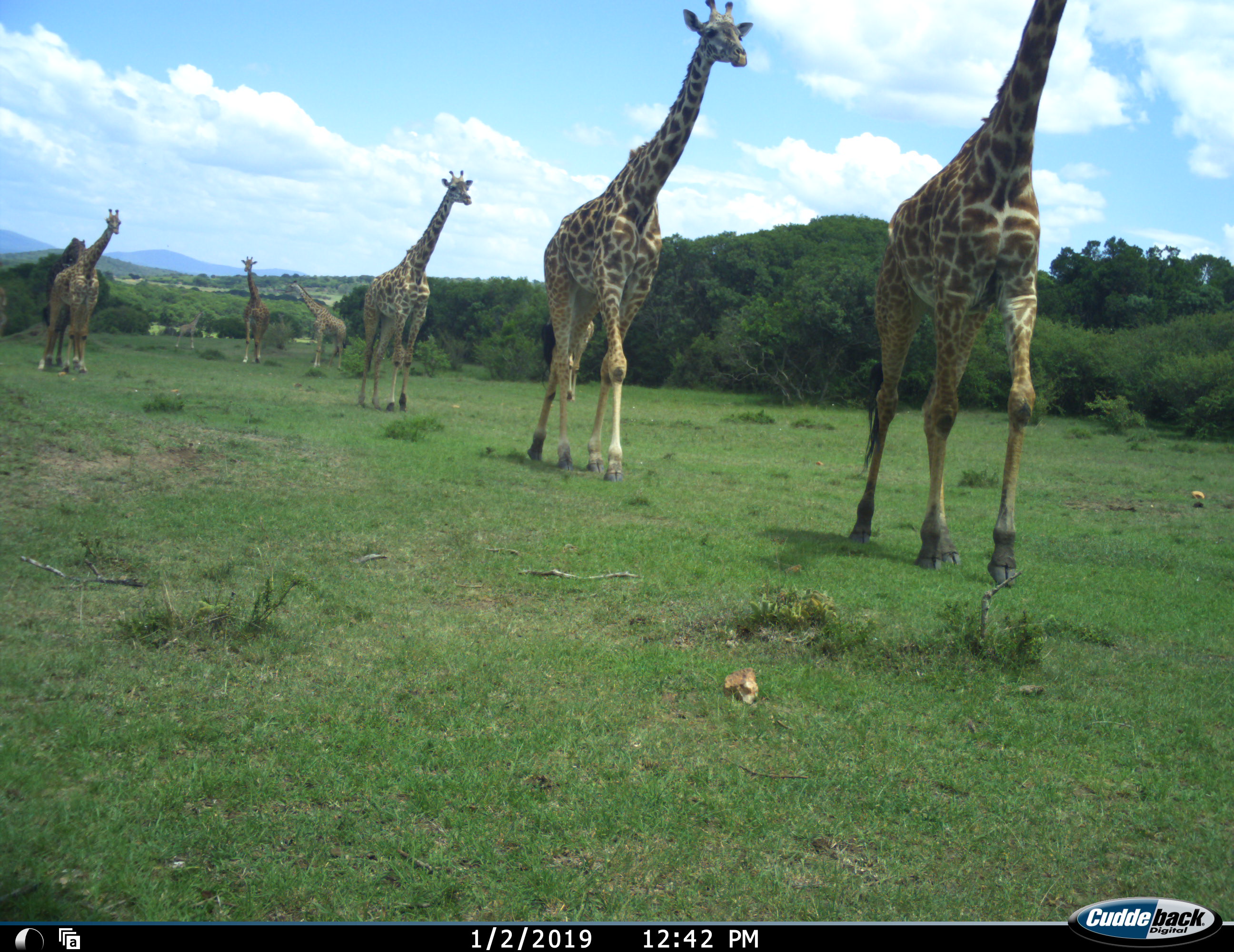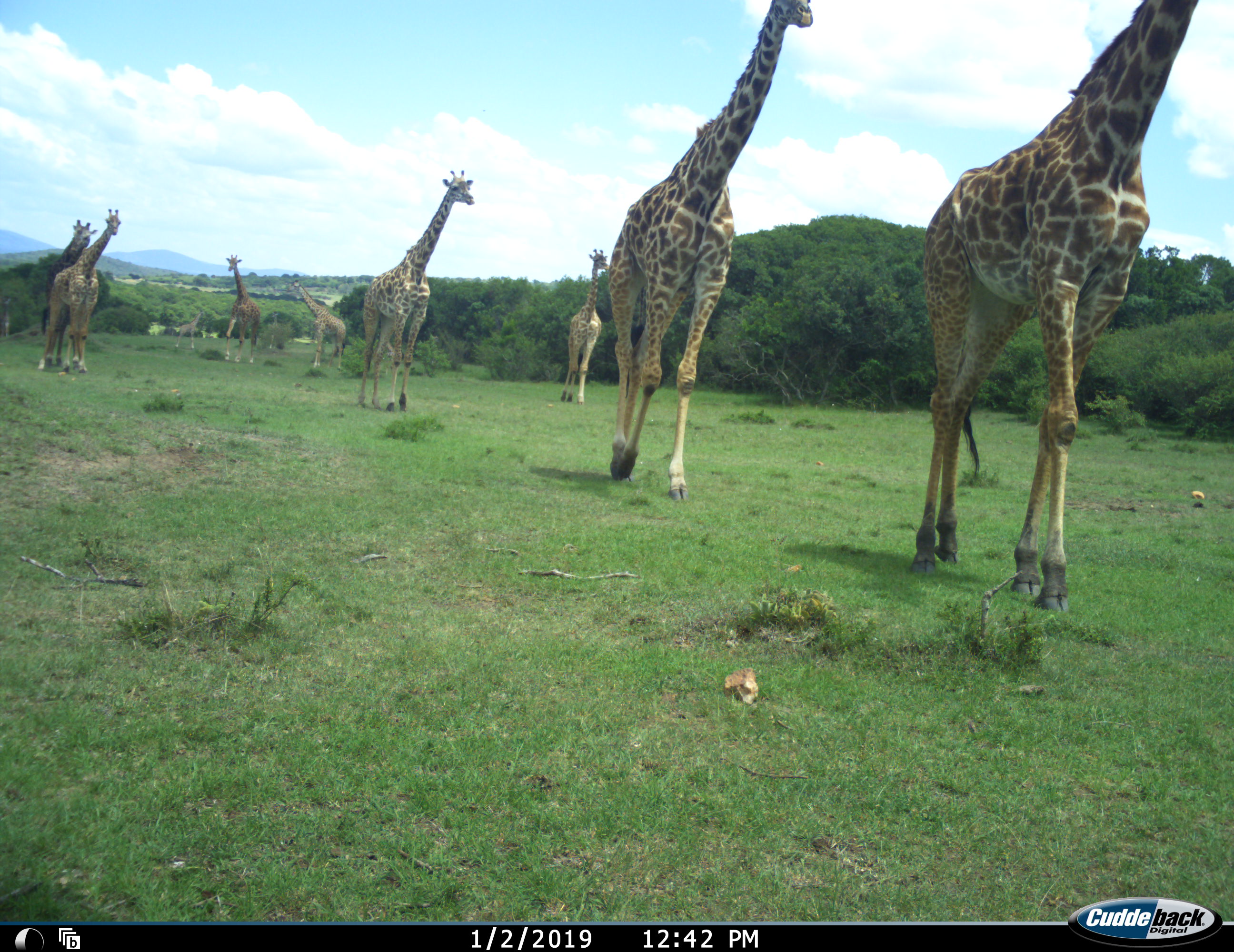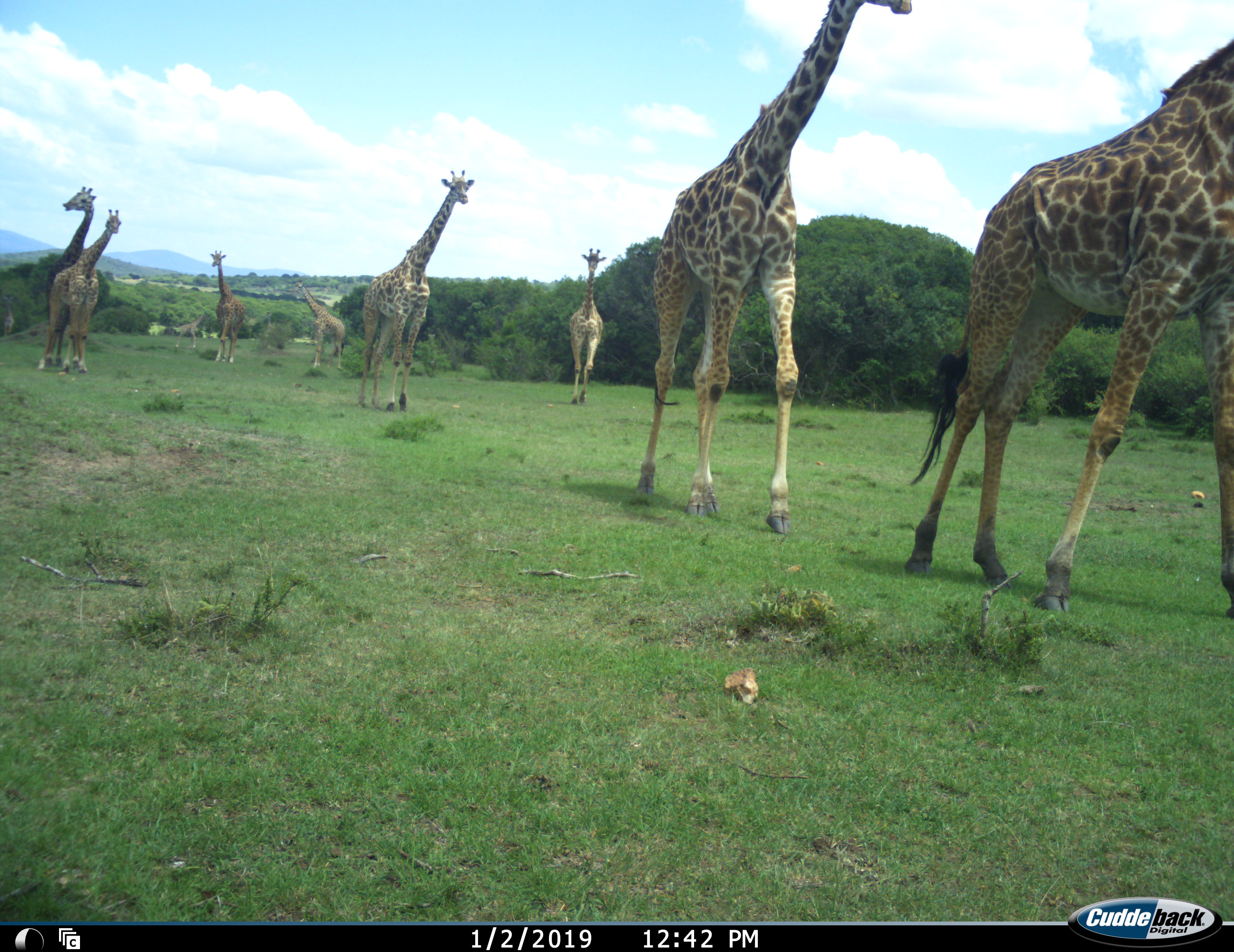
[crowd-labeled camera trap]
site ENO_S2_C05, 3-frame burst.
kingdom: Animalia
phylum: Chordata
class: Mammalia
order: Artiodactyla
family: Giraffidae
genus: Giraffa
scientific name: Giraffa camelopardalis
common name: giraffe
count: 9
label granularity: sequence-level